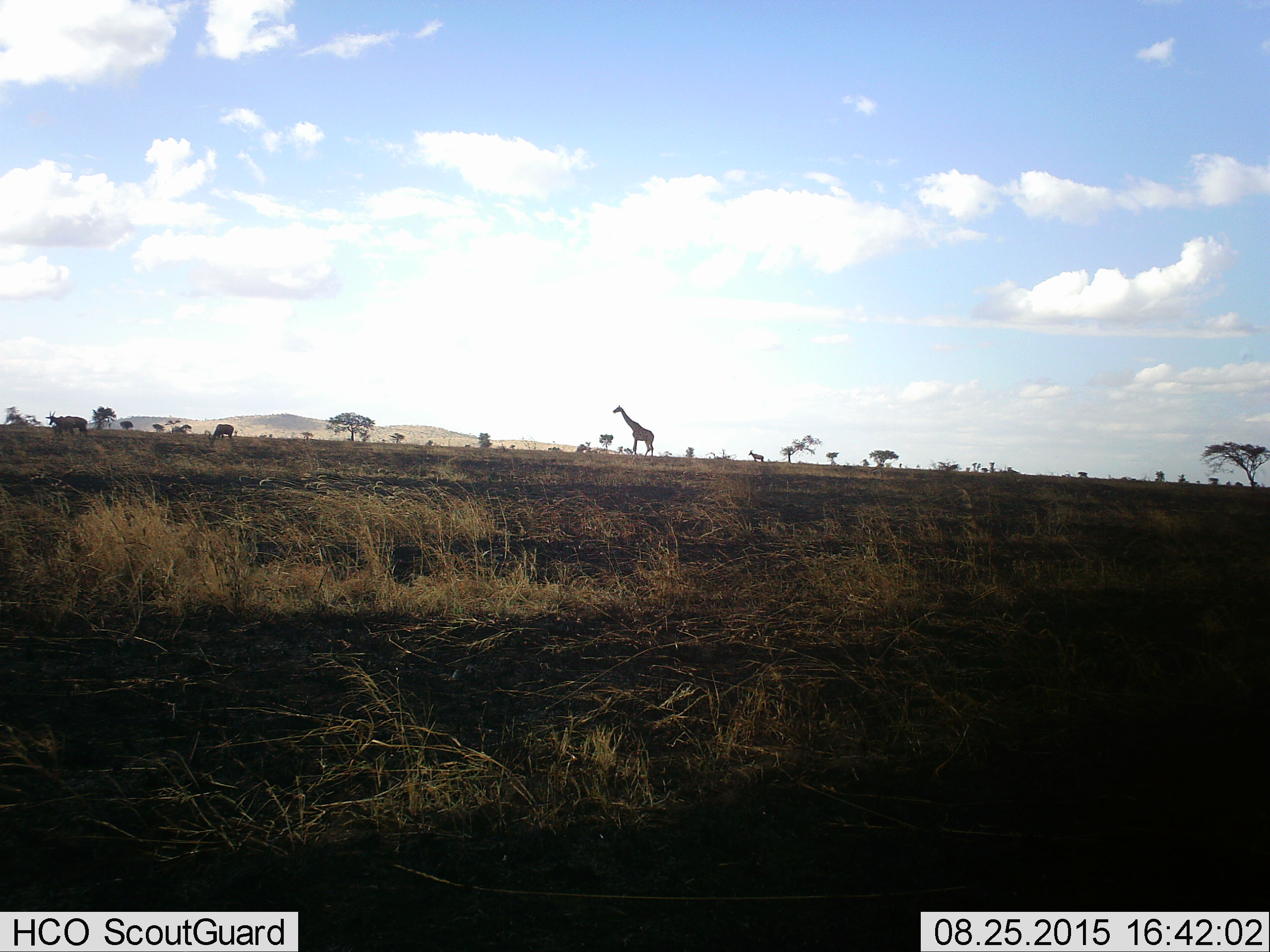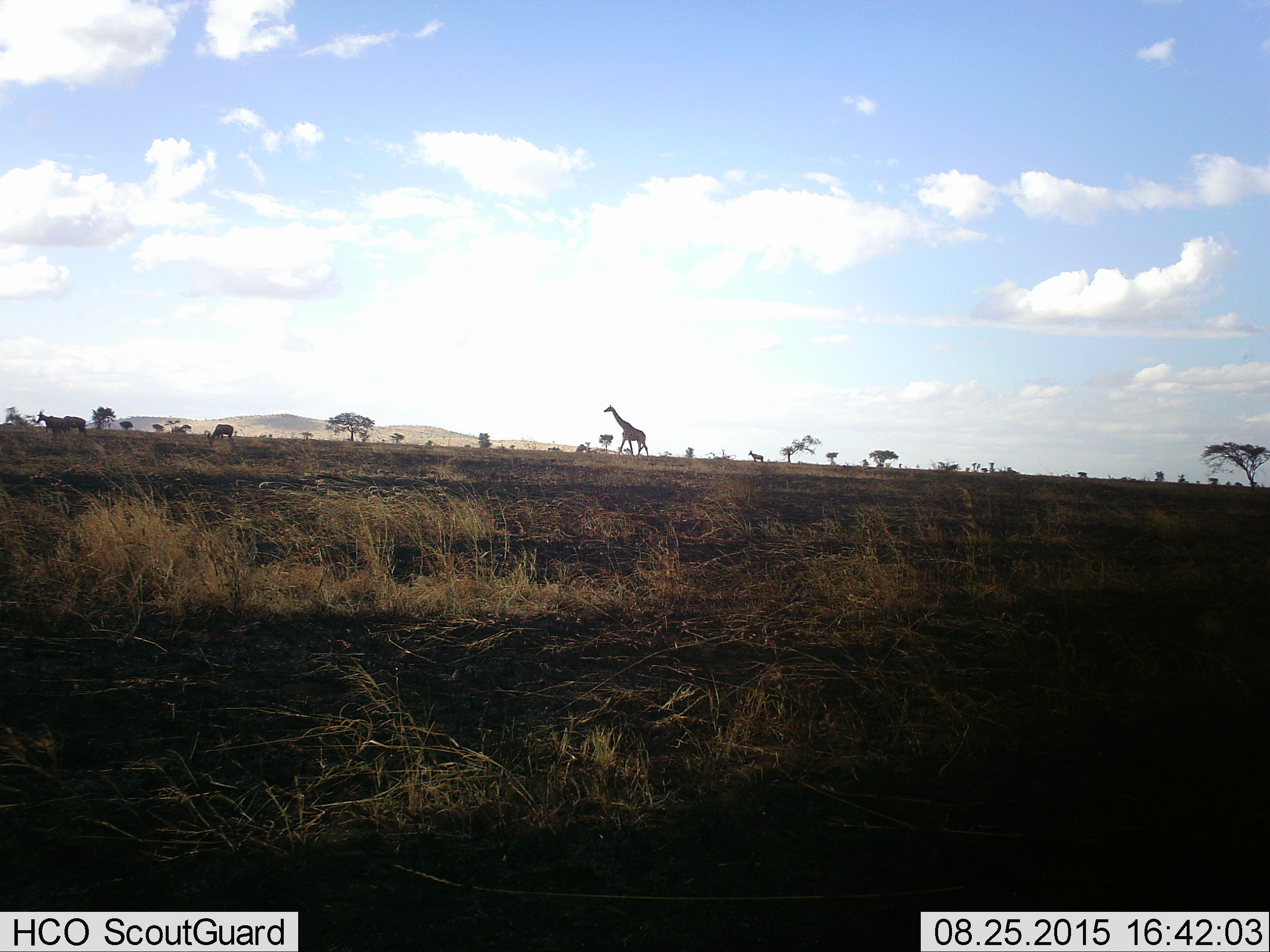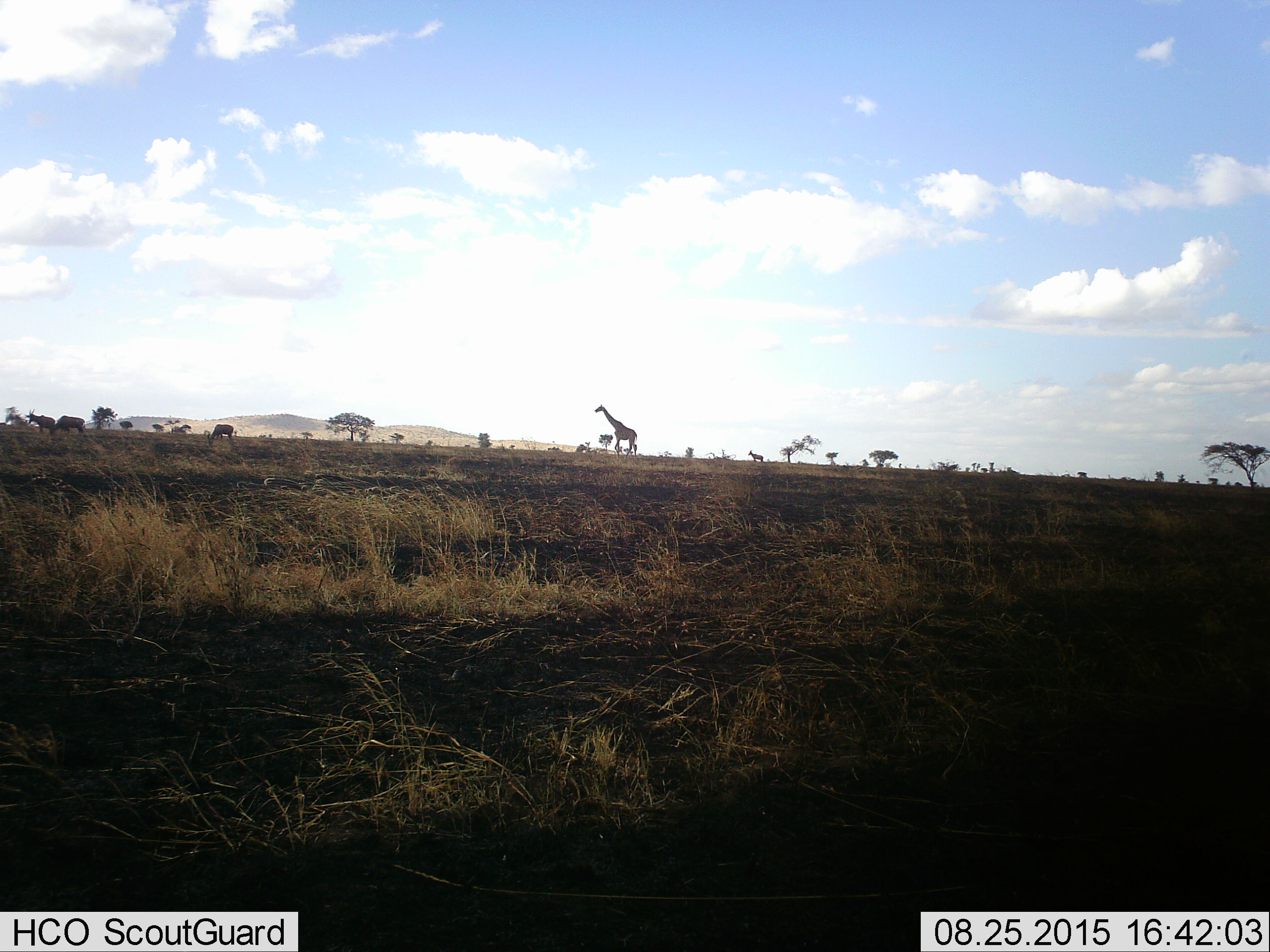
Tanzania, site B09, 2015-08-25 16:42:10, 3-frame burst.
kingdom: Animalia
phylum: Chordata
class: Mammalia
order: Artiodactyla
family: Giraffidae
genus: Giraffa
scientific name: Giraffa camelopardalis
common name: giraffe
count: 1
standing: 32%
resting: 5%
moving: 63%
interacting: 0%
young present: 0%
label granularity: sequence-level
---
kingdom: Animalia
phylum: Chordata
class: Mammalia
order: Artiodactyla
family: Bovidae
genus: Damaliscus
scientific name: Damaliscus lunatus jimela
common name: topi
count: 4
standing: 57%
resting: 0%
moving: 71%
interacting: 0%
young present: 0%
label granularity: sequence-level